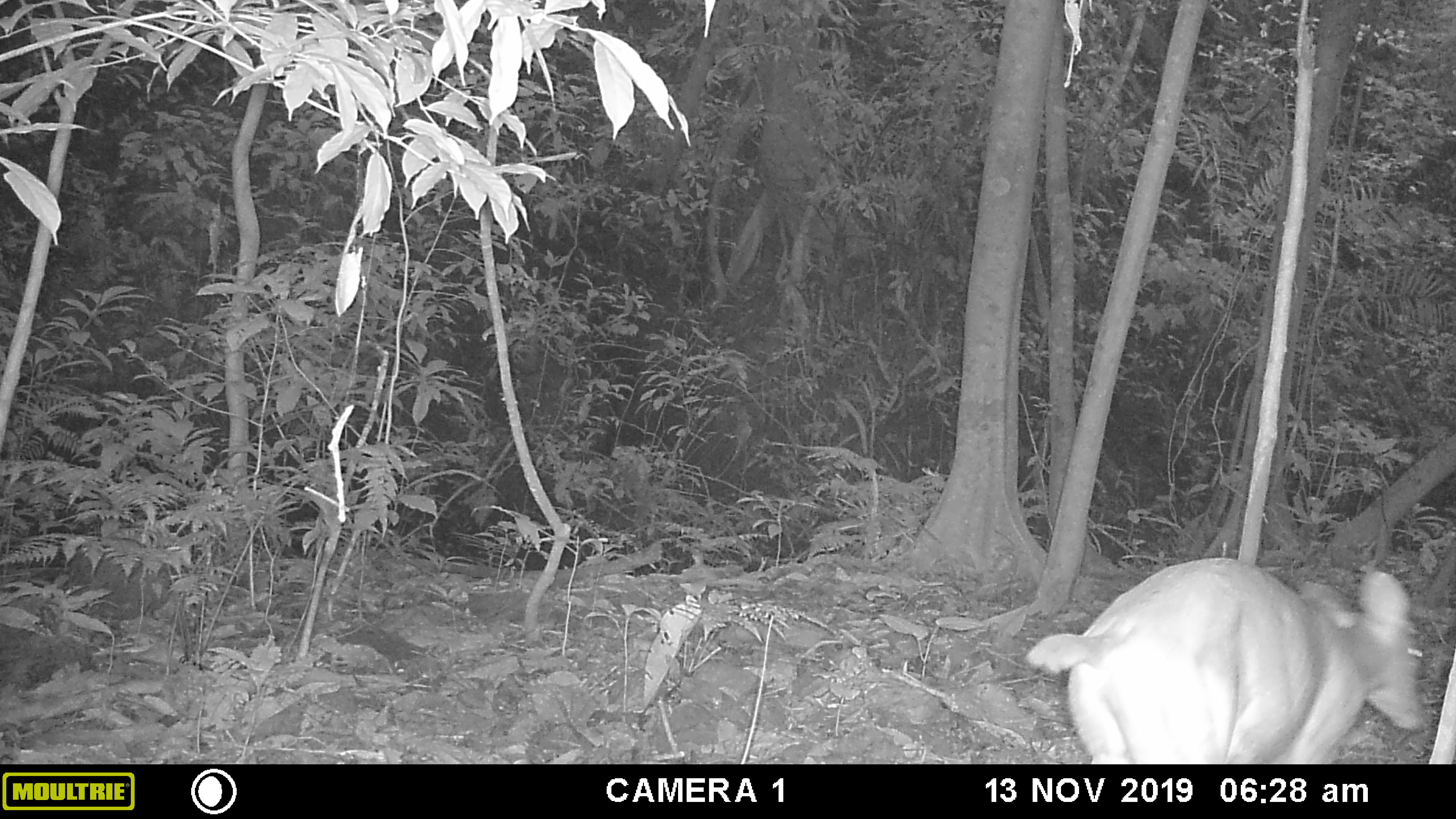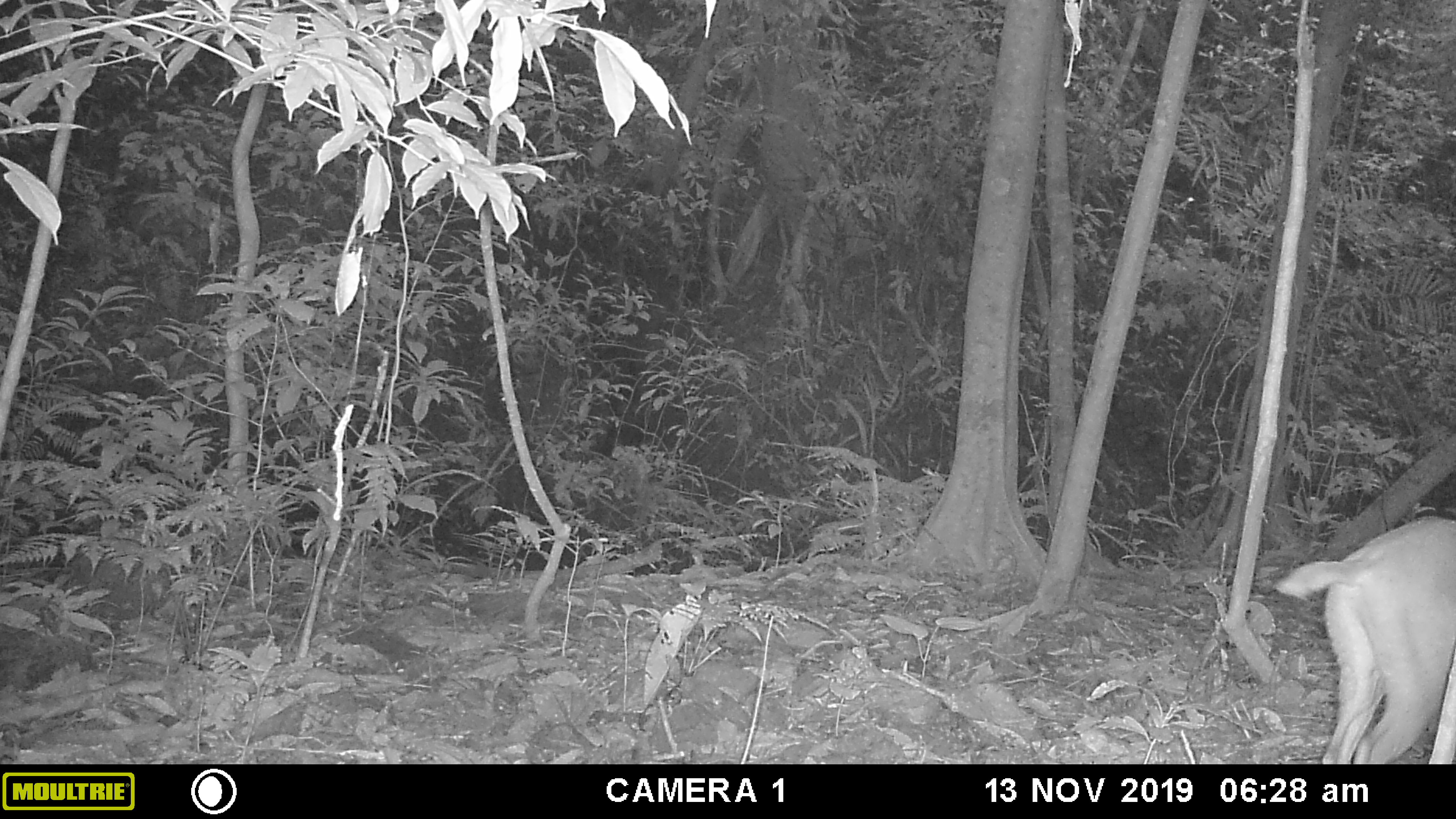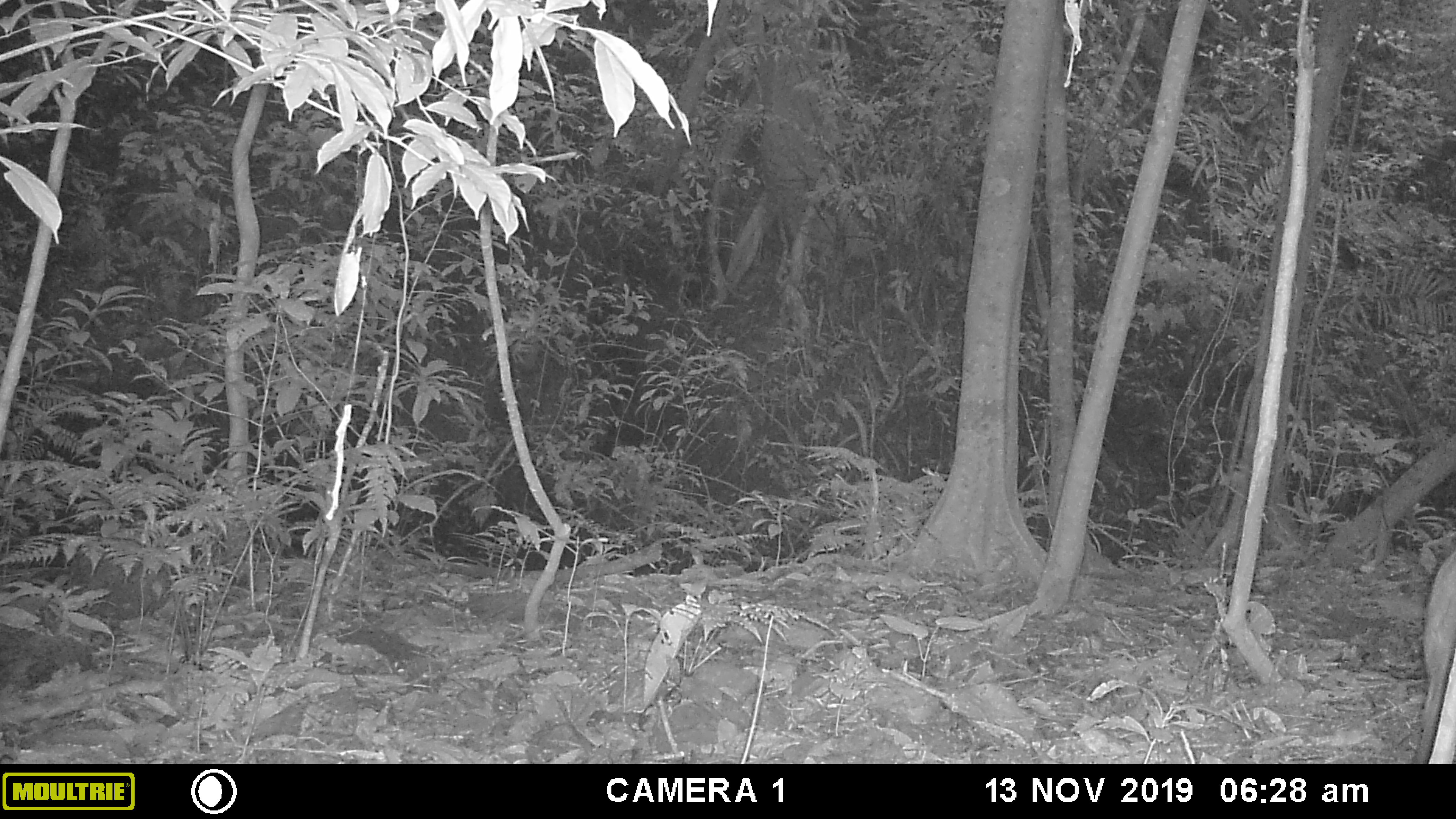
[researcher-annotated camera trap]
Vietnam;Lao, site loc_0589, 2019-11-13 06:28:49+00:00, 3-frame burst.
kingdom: Animalia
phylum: Chordata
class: Mammalia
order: Artiodactyla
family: Cervidae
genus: Muntiacus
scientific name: Muntiacus muntjak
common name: red muntjac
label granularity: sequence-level